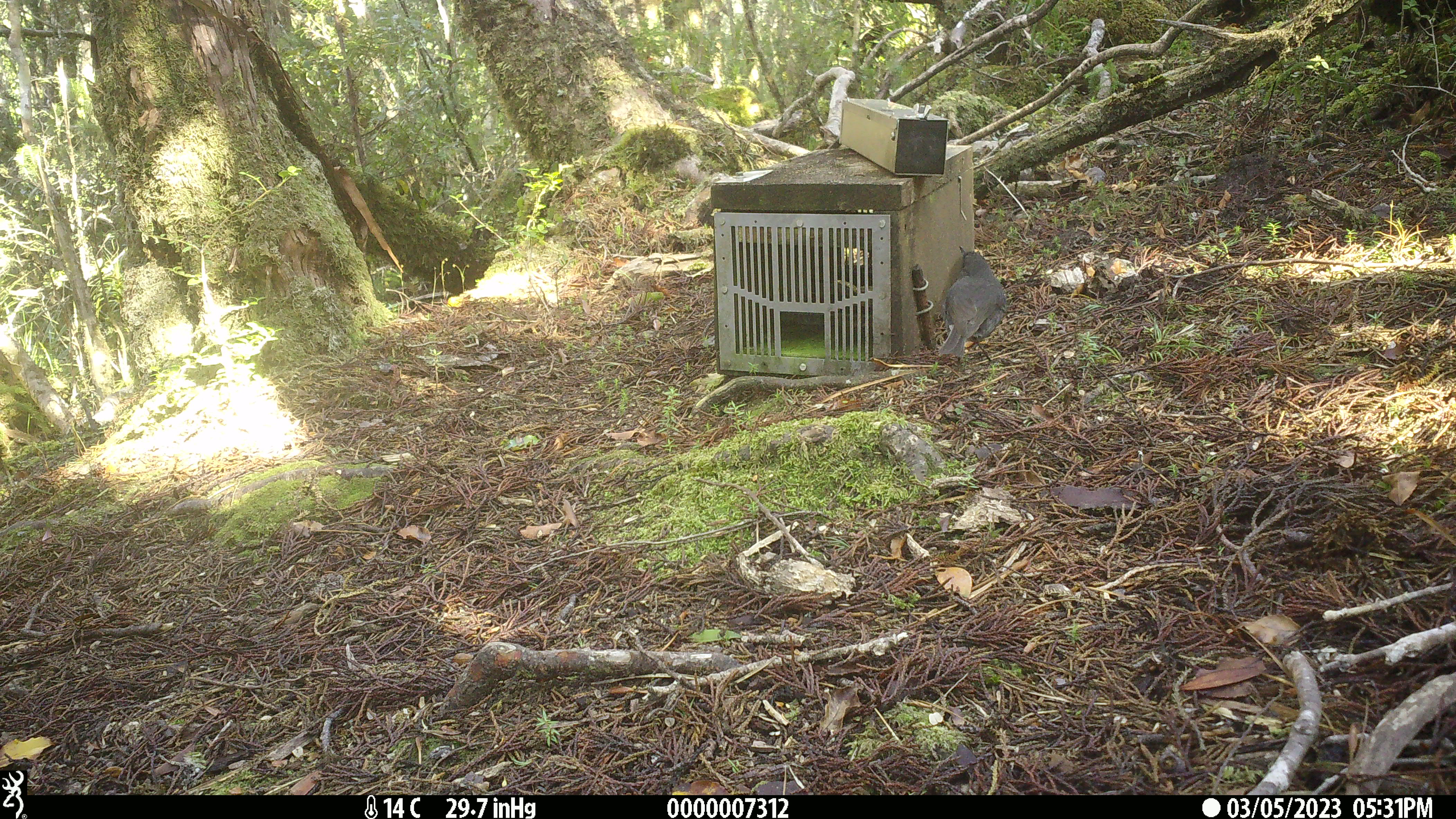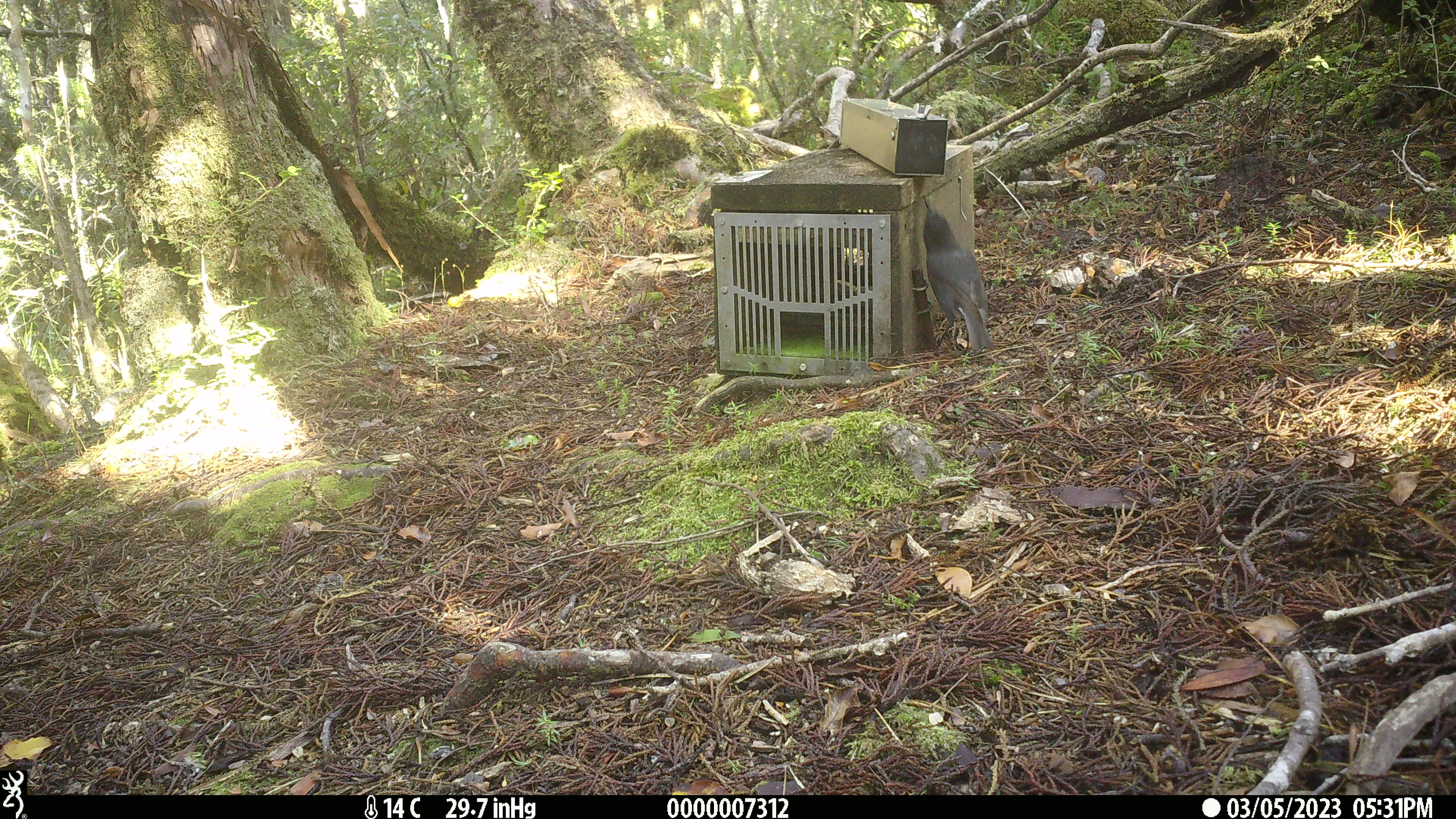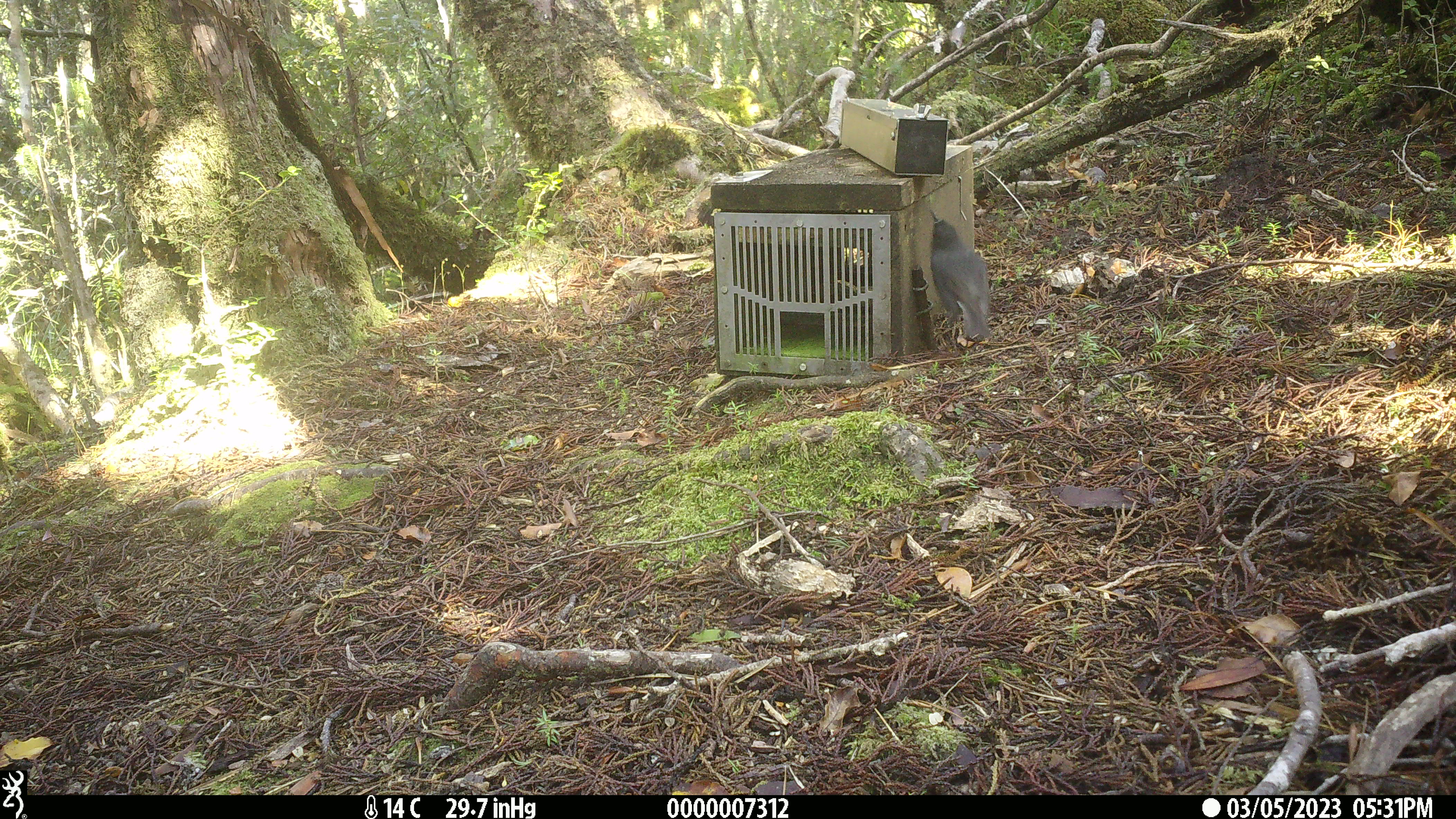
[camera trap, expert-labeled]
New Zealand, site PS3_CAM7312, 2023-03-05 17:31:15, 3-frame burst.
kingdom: Animalia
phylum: Chordata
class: Aves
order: Passeriformes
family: Petroicidae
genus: Petroica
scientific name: Petroica australis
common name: new zealand robin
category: robin